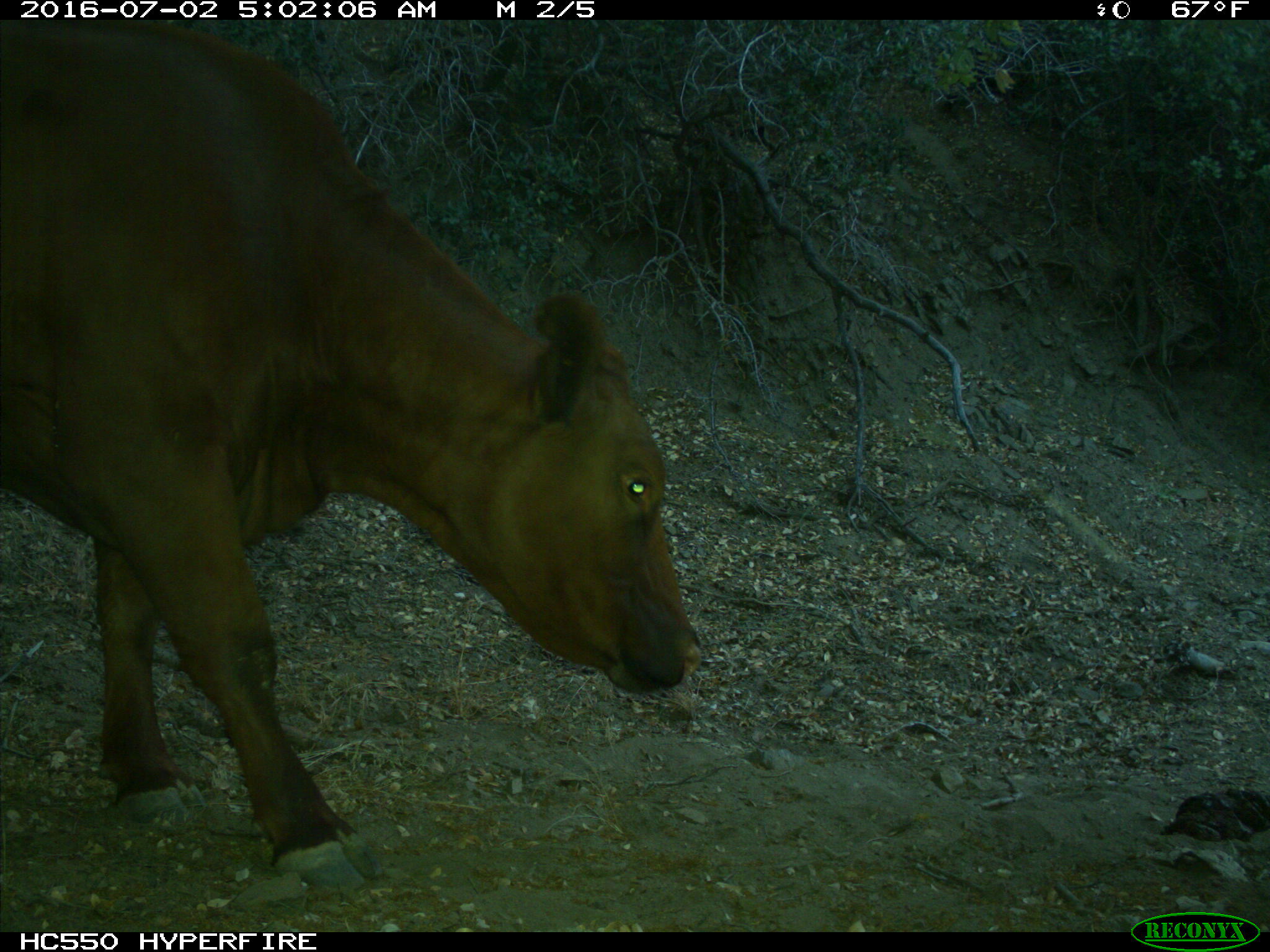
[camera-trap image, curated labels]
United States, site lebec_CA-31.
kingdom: Animalia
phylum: Chordata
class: Mammalia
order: Artiodactyla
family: Bovidae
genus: Bos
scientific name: Bos taurus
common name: domestic cow